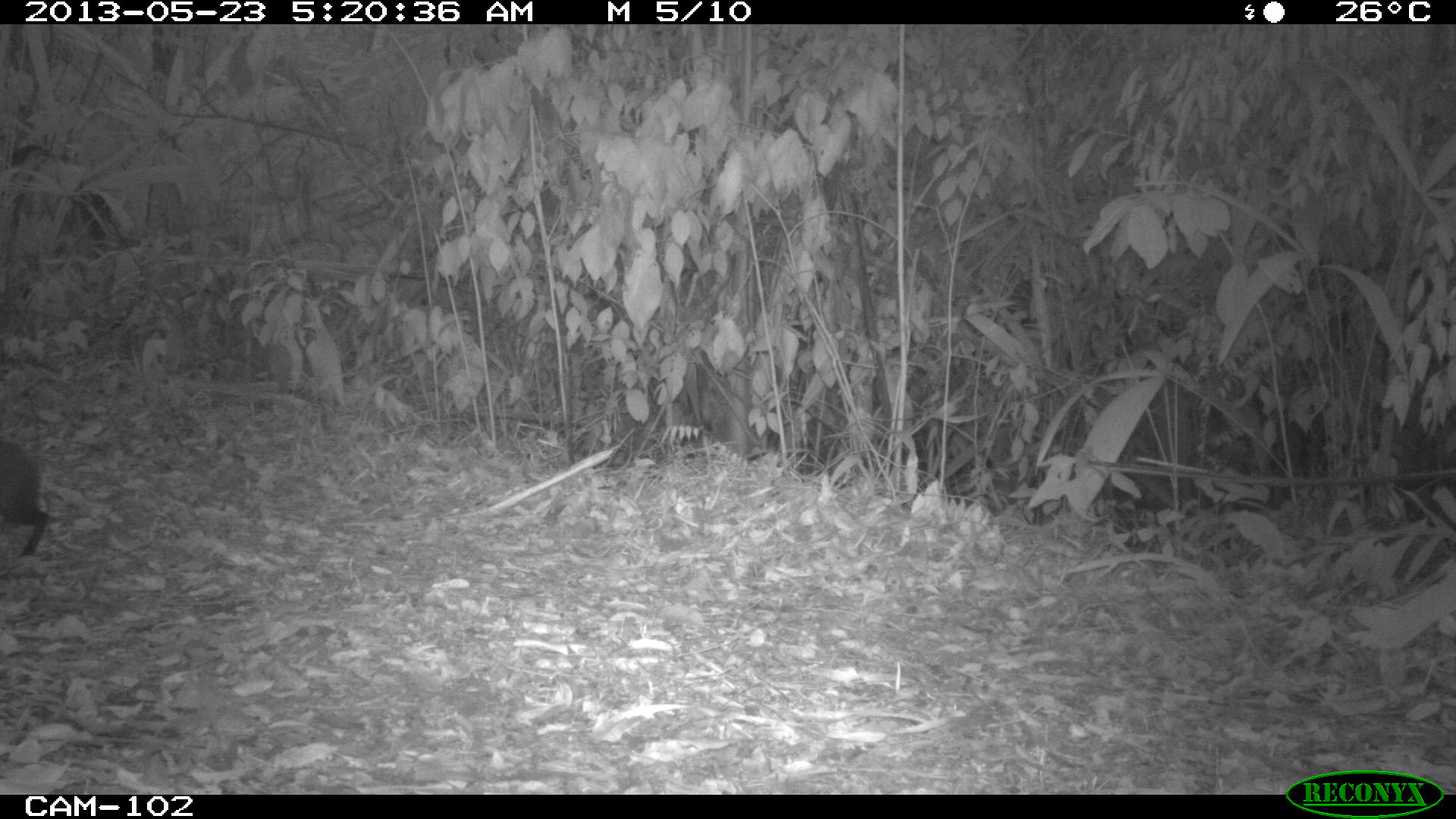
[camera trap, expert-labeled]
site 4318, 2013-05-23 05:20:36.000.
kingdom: Animalia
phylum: Chordata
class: Mammalia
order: Rodentia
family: Dasyproctidae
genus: Dasyprocta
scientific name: Dasyprocta punctata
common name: central american agouti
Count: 1.